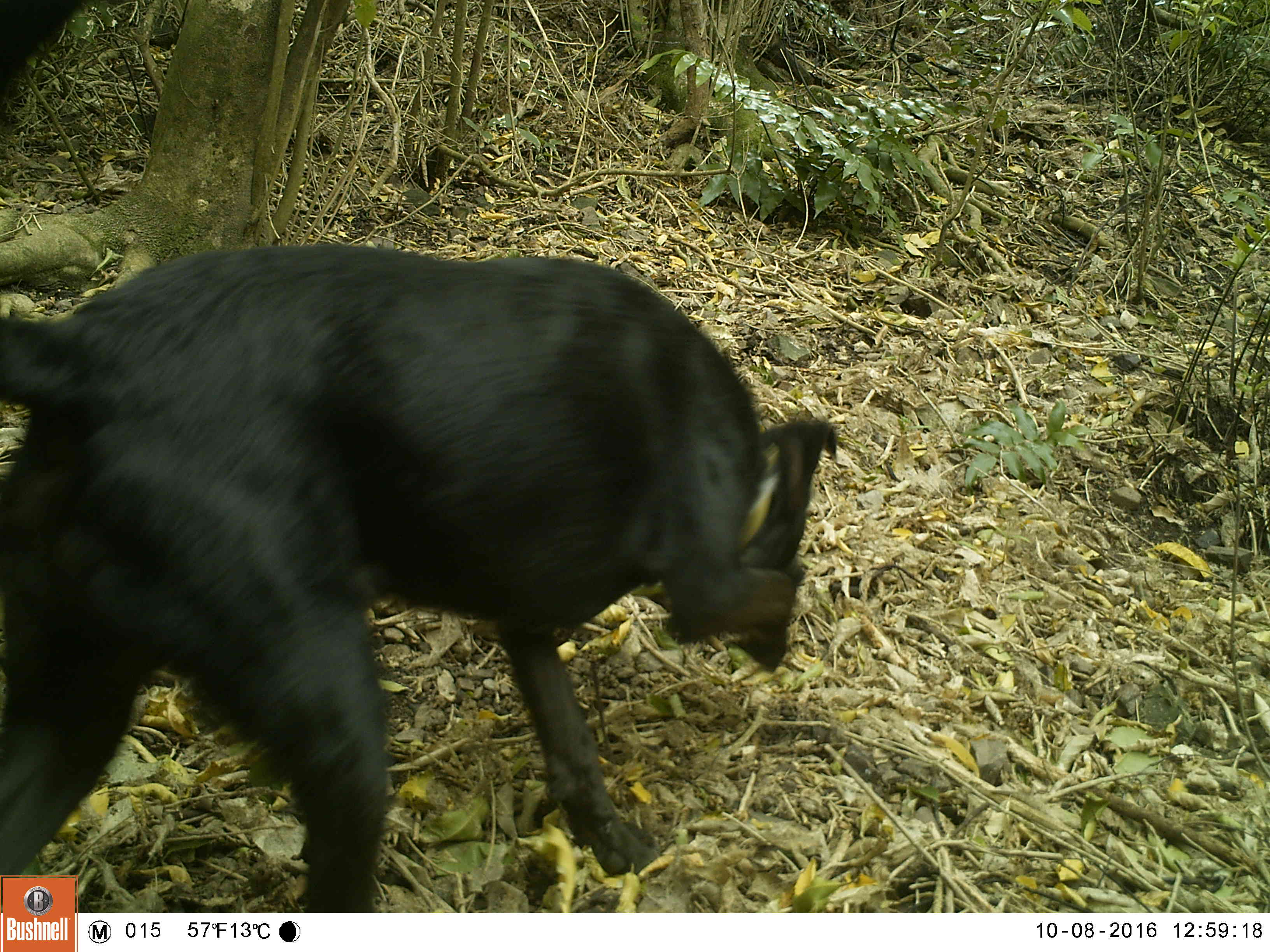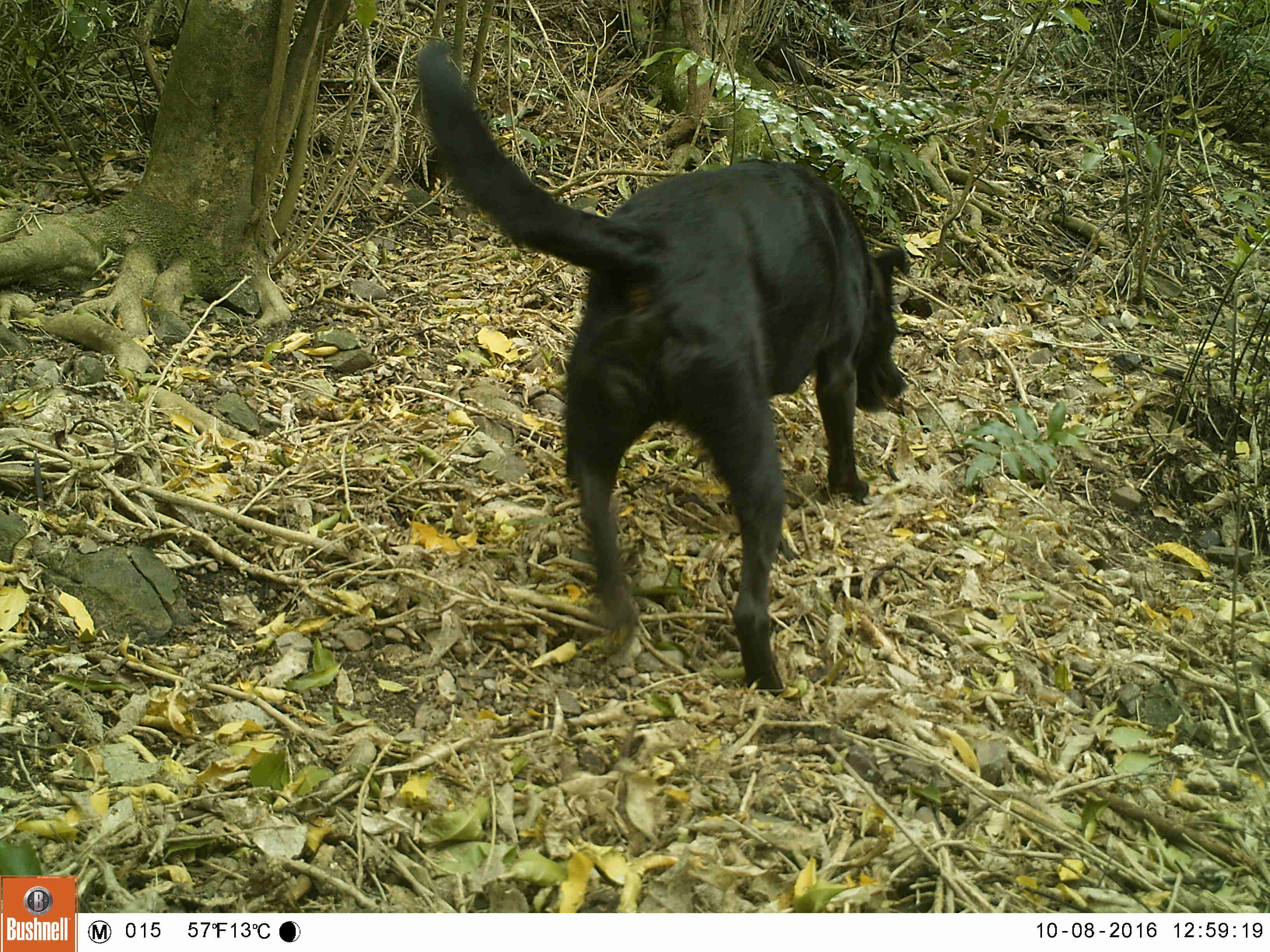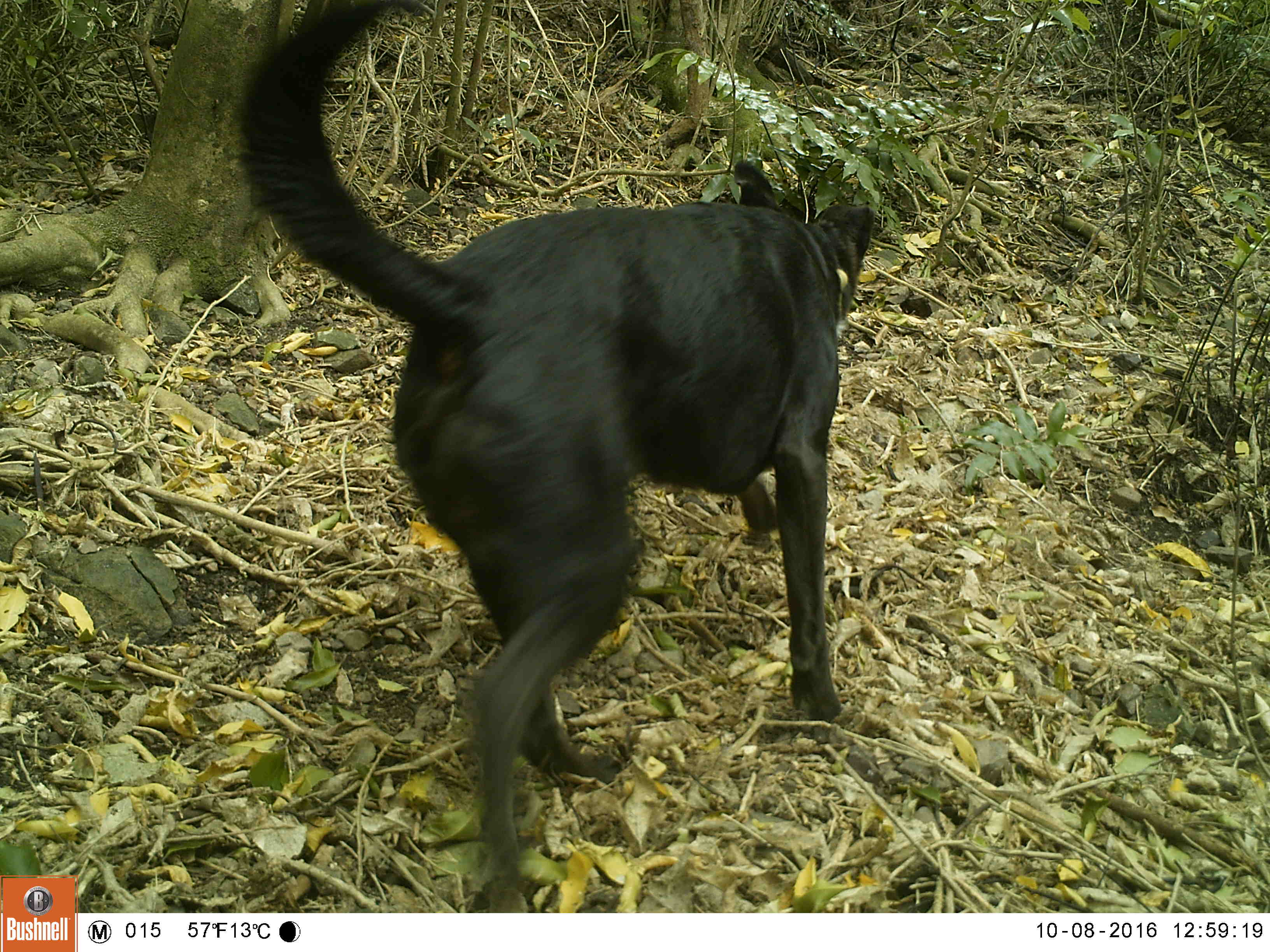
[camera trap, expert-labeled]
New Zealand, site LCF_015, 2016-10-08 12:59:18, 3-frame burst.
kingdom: Animalia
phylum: Chordata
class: Mammalia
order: Carnivora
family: Canidae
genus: Canis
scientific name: Canis familiaris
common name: domestic dog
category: dog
Dog (domestic dog) (Canis familiaris).